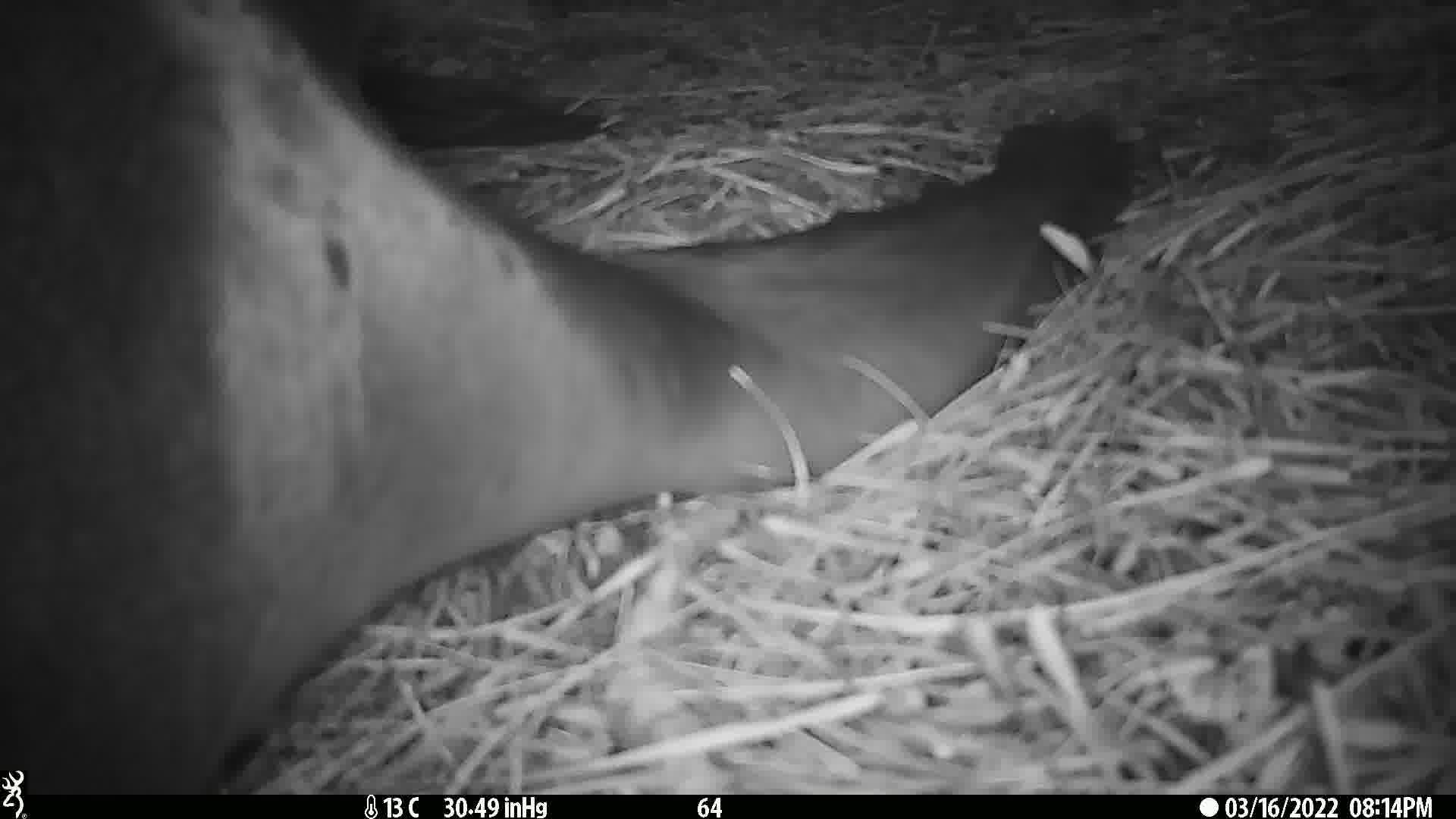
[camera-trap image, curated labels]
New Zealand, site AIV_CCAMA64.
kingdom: Animalia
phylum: Chordata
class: Mammalia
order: Carnivora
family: Otariidae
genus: Phocarctos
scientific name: Phocarctos hookeri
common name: new zealand sea lion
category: sealion